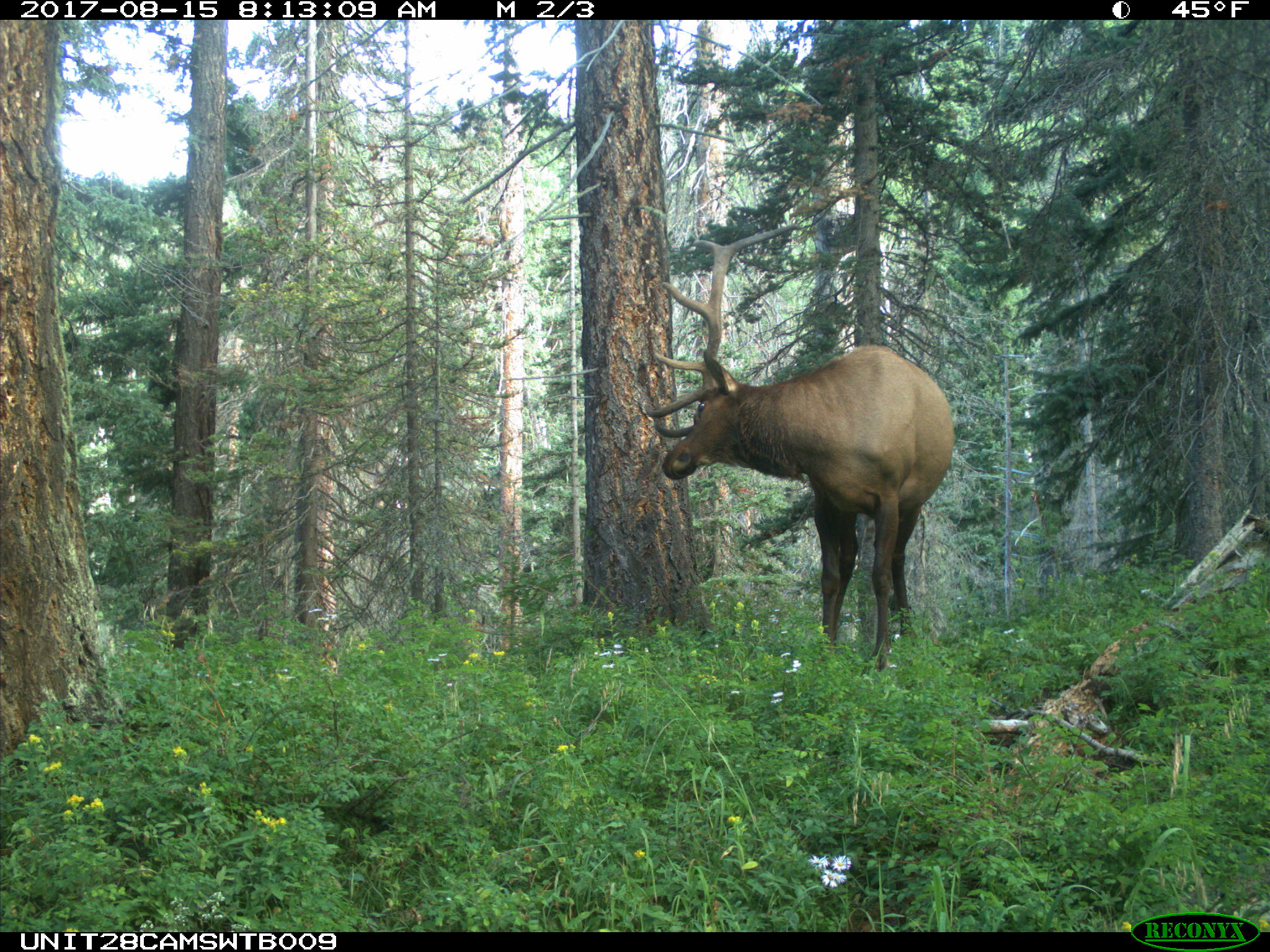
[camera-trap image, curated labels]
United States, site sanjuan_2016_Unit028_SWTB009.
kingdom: Animalia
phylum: Chordata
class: Mammalia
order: Artiodactyla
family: Cervidae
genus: Cervus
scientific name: Cervus elaphus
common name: red deer